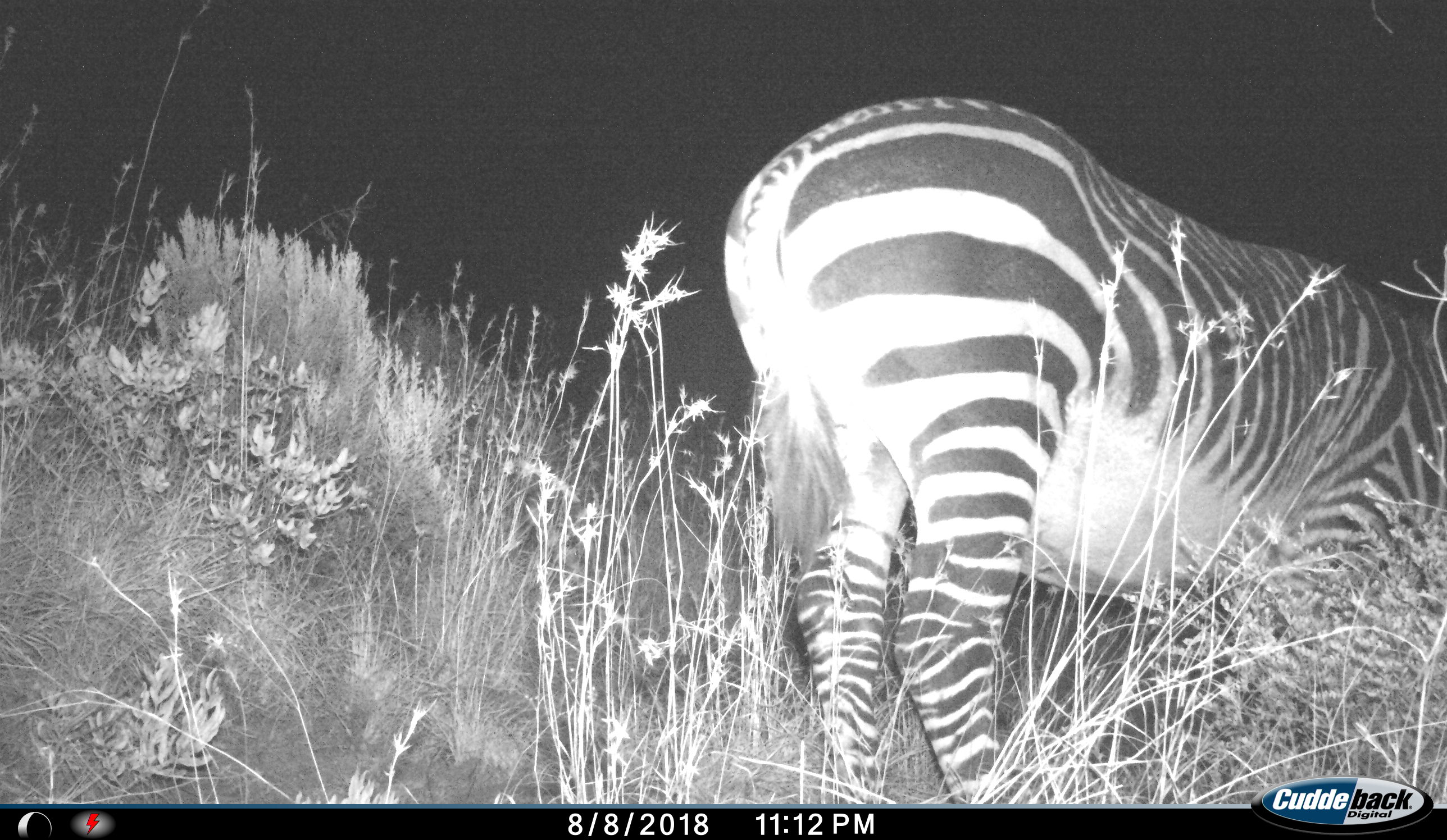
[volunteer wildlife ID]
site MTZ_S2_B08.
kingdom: Animalia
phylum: Chordata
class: Mammalia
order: Perissodactyla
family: Equidae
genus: Equus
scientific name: Equus zebra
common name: mountain zebra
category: zebramountain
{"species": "zebramountain (mountain zebra) (Equus zebra)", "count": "1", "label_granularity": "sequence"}